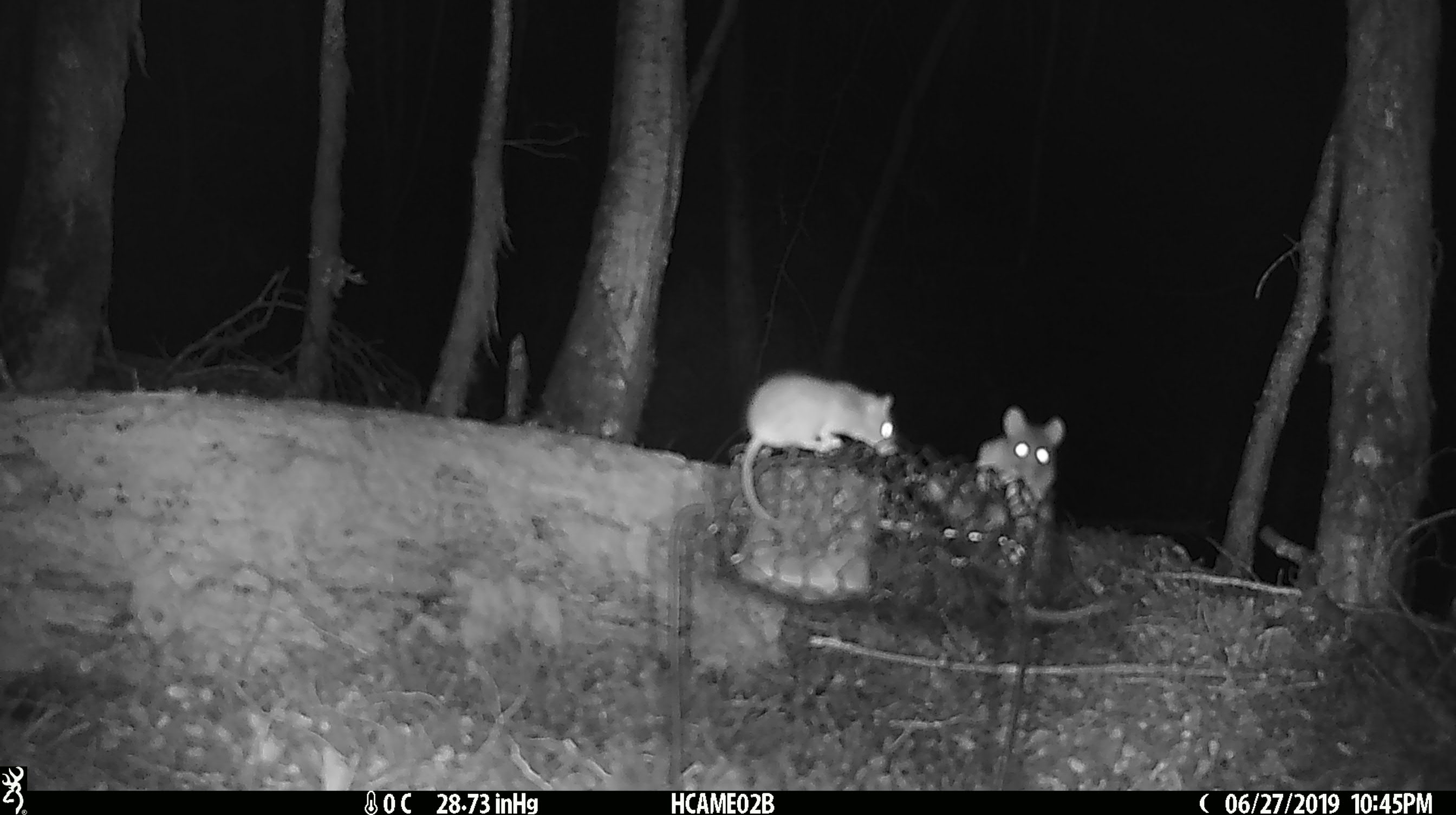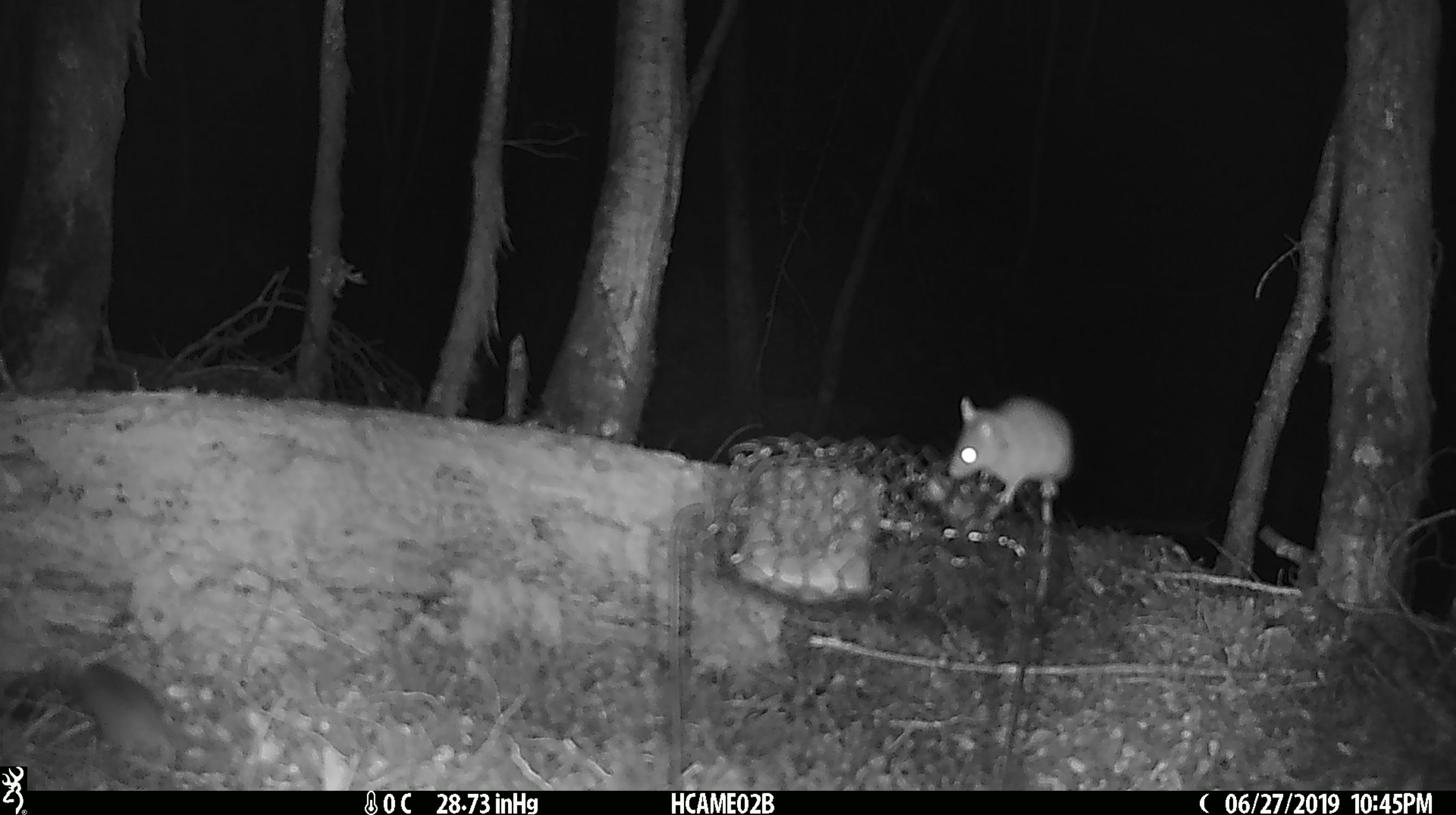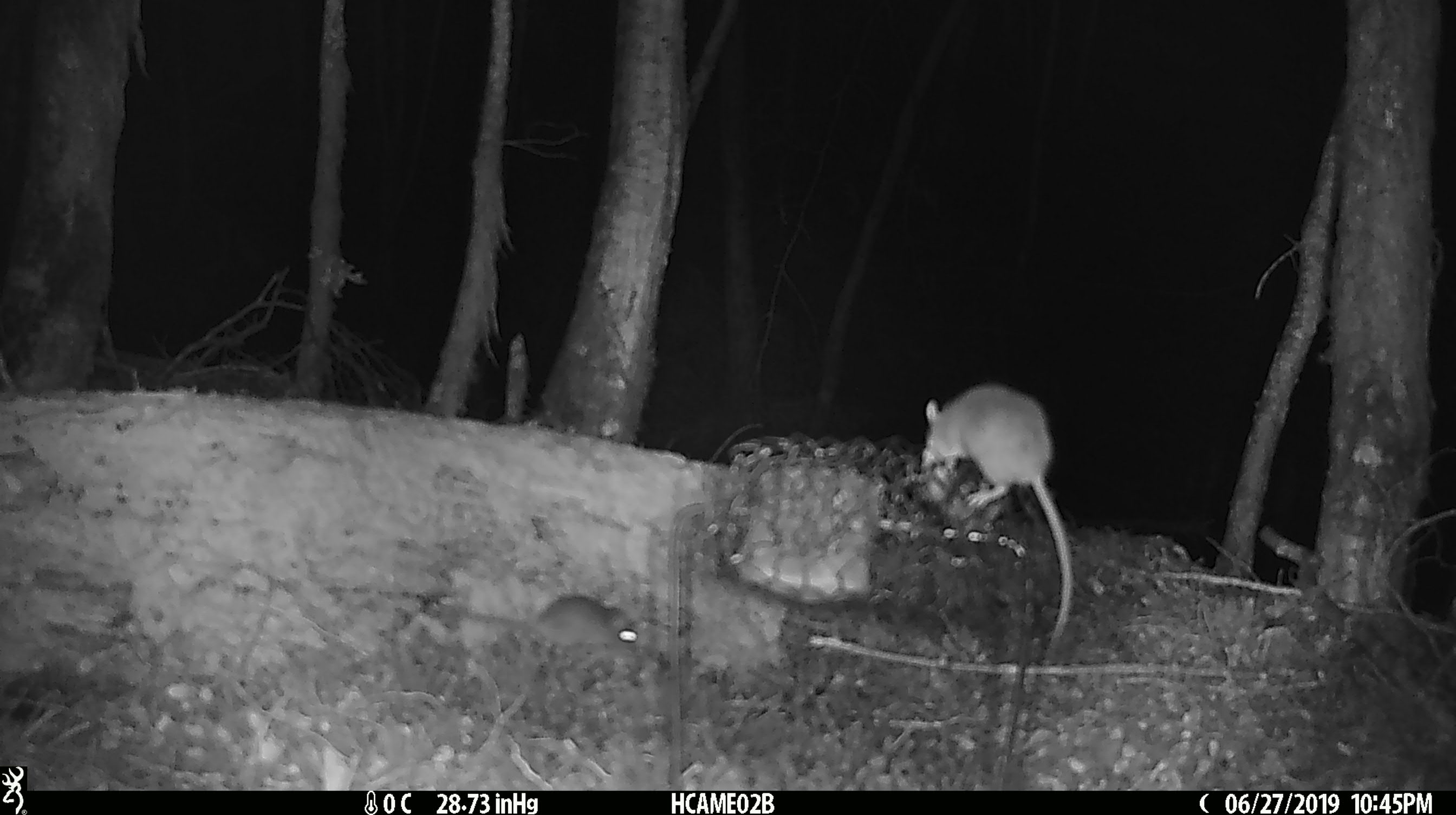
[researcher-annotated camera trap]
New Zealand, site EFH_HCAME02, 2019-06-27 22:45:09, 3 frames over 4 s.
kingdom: Animalia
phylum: Chordata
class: Mammalia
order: Rodentia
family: Muridae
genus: Mus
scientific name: Mus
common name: mouse